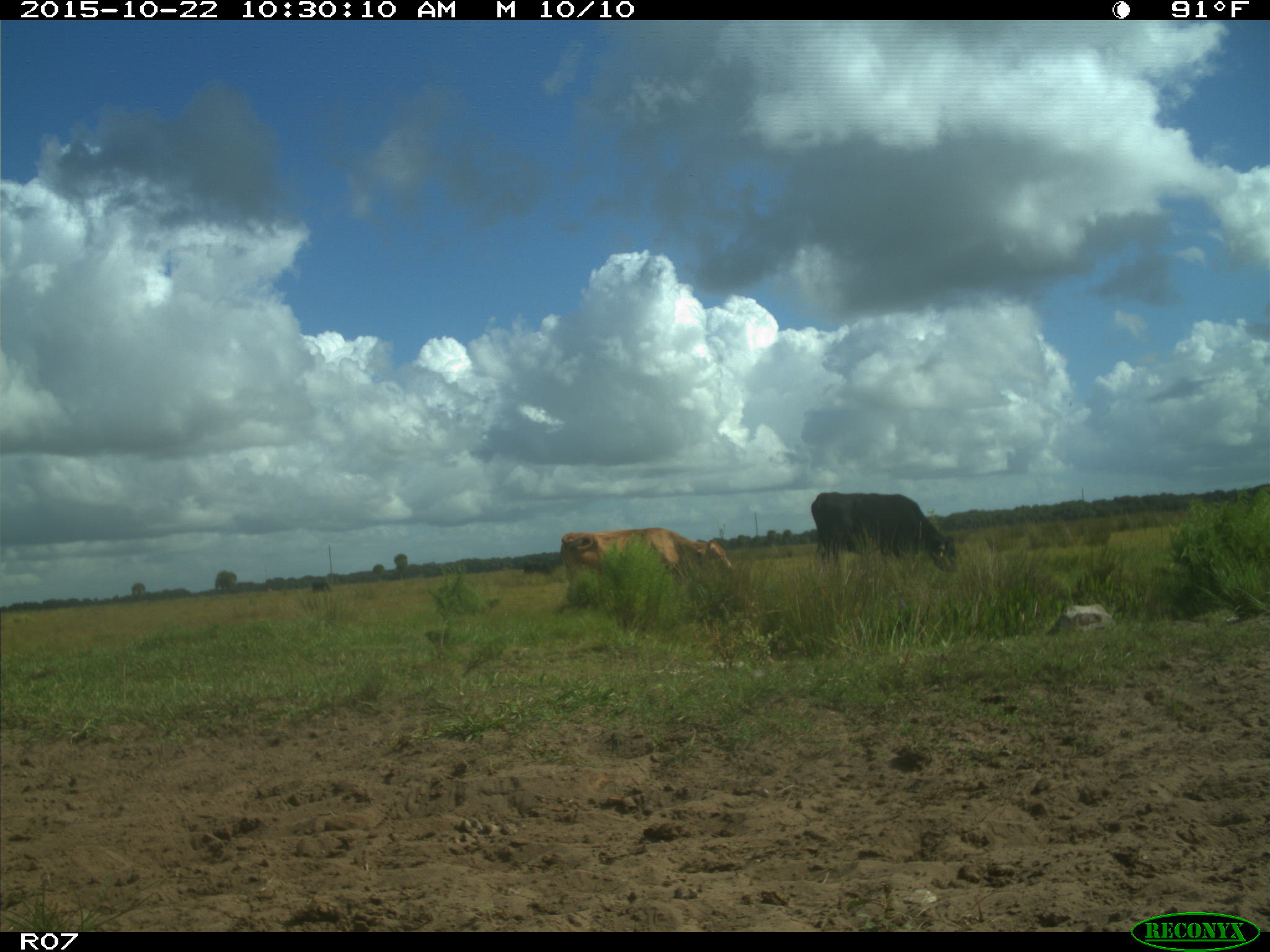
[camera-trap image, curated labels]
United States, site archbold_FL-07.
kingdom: Animalia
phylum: Chordata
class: Mammalia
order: Artiodactyla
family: Bovidae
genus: Bos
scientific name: Bos taurus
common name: domestic cow